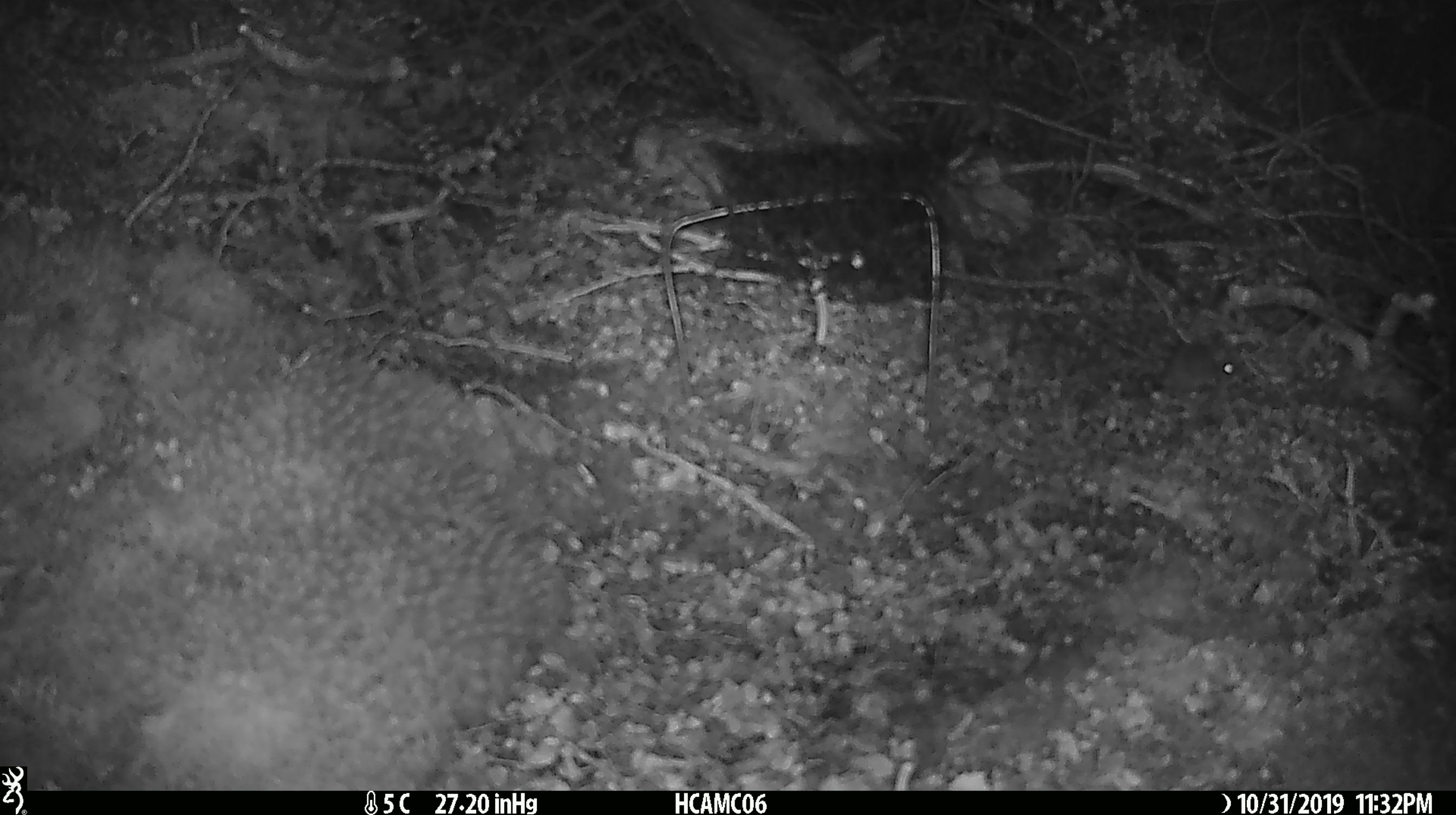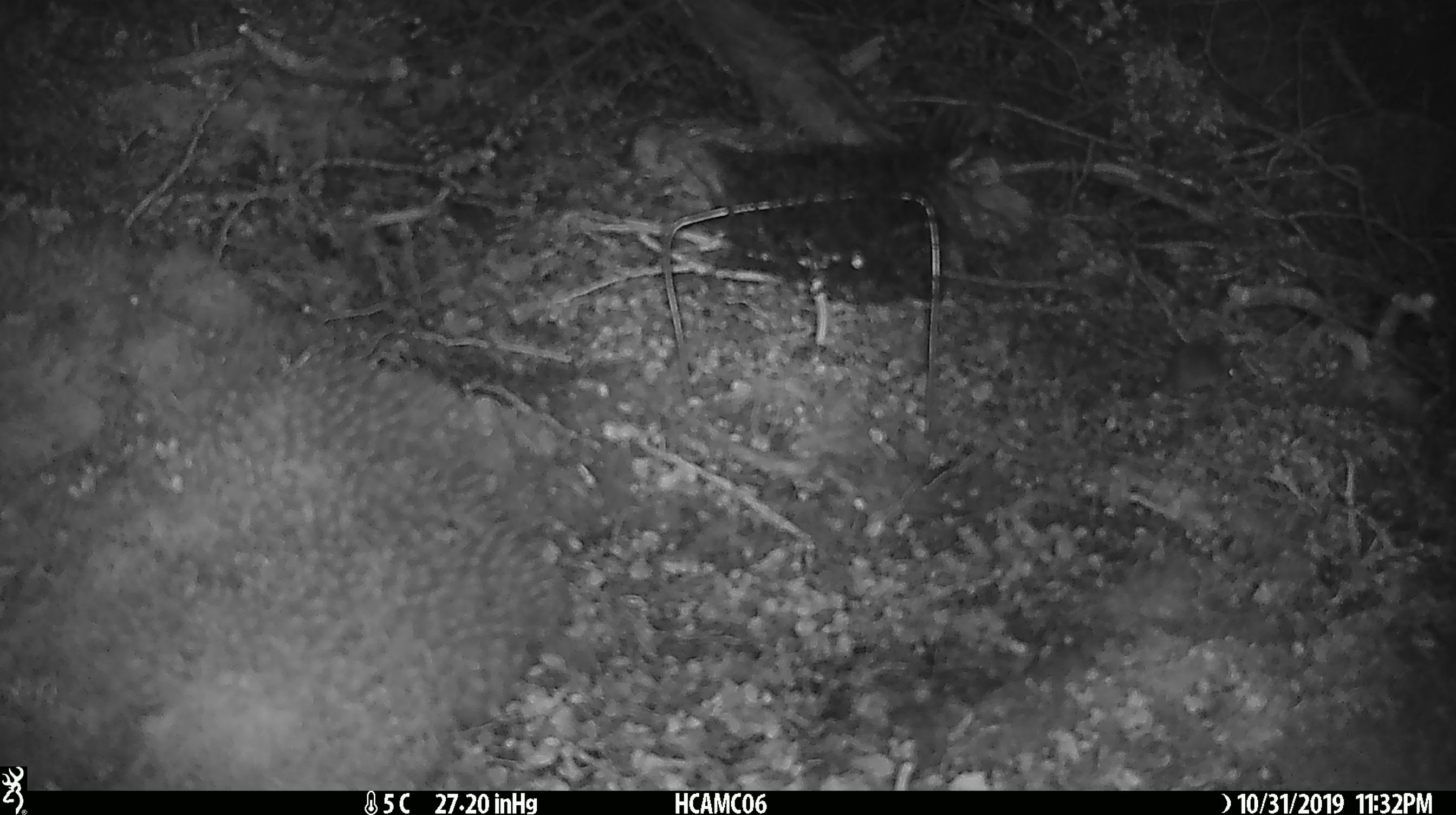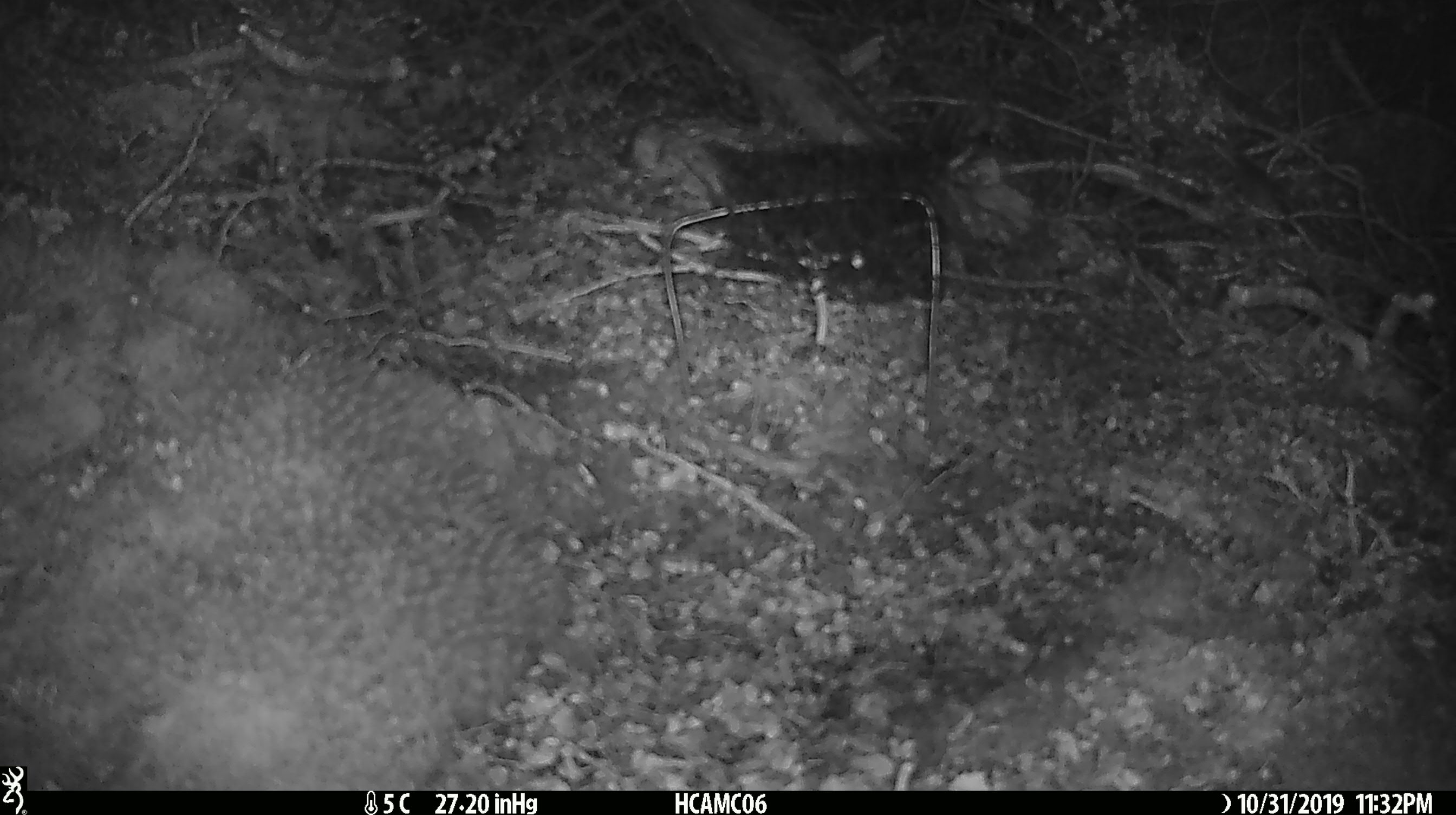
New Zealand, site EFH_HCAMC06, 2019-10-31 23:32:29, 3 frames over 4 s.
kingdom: Animalia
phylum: Chordata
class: Mammalia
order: Rodentia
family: Muridae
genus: Mus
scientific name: Mus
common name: mouse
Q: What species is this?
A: Mouse (Mus).